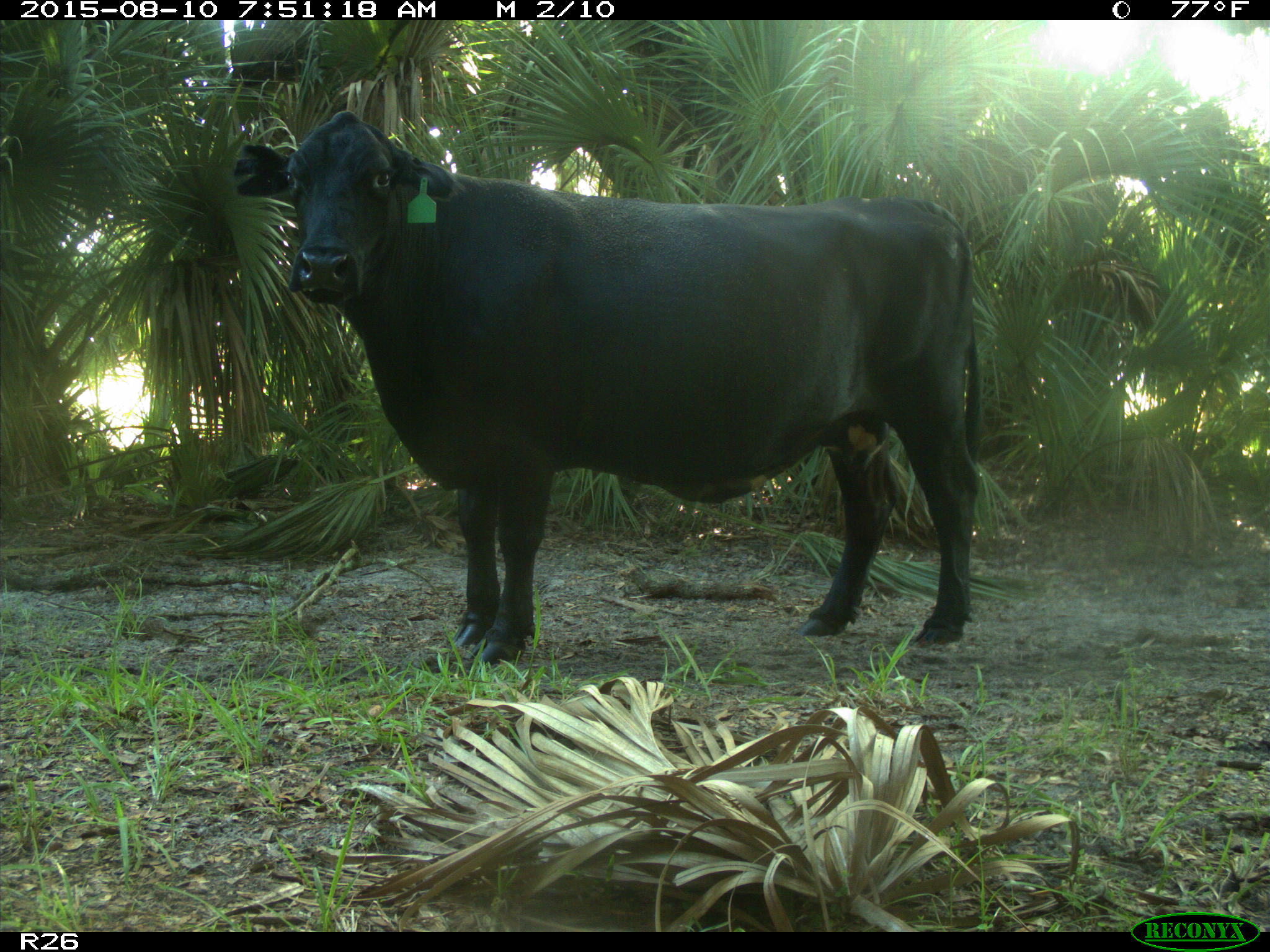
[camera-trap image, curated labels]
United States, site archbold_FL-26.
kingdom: Animalia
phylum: Chordata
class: Mammalia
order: Artiodactyla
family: Bovidae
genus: Bos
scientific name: Bos taurus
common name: domestic cow